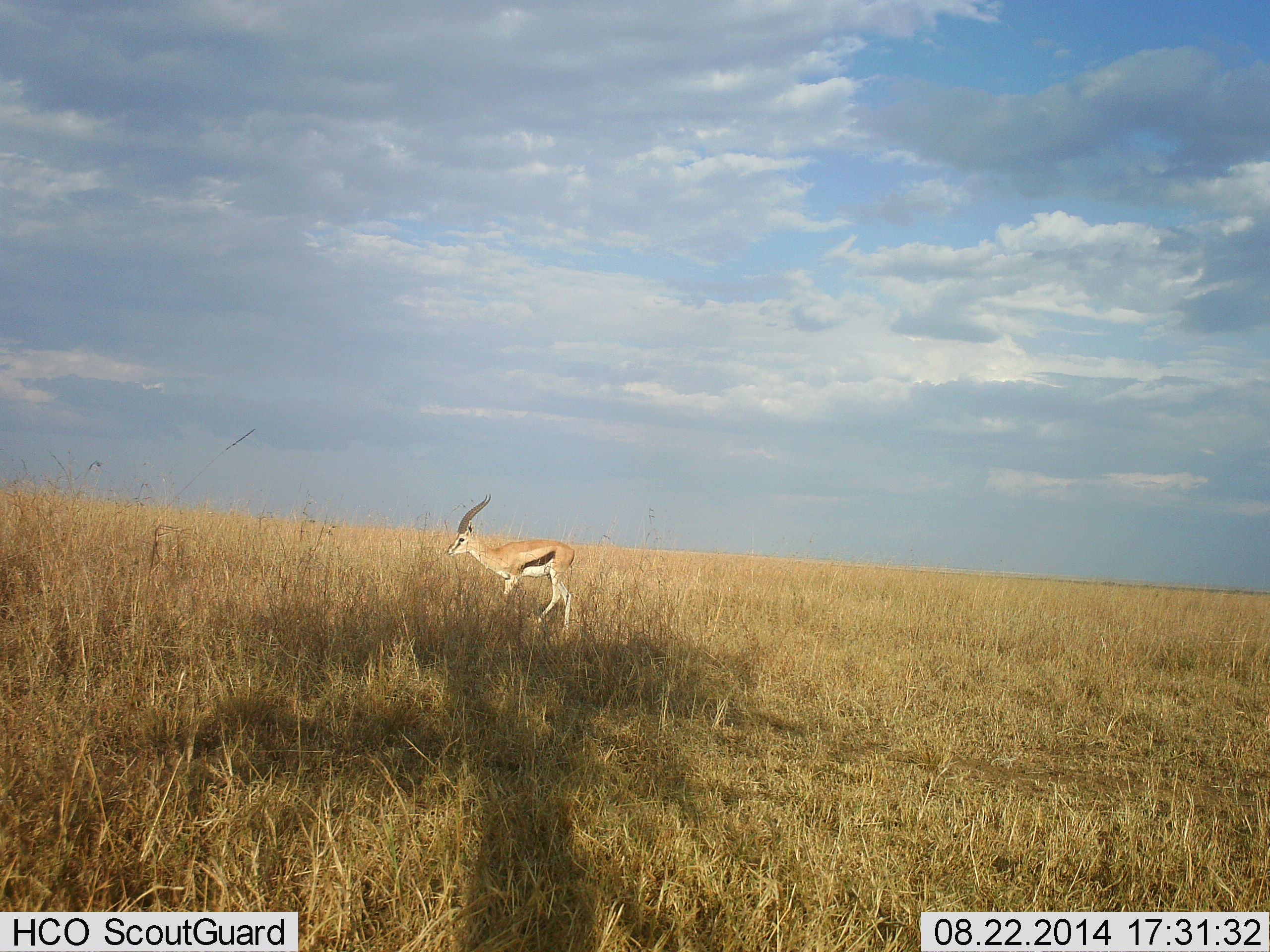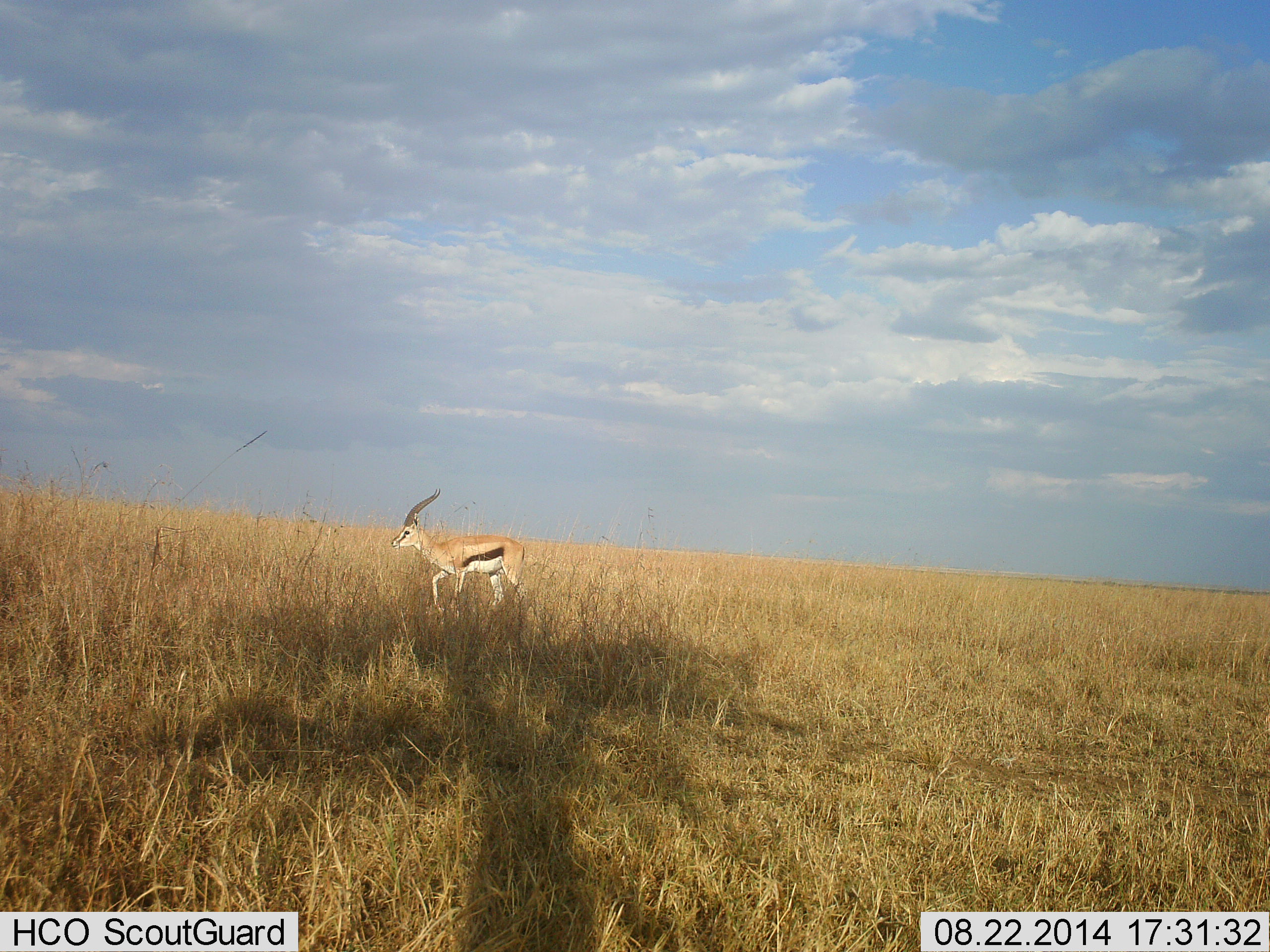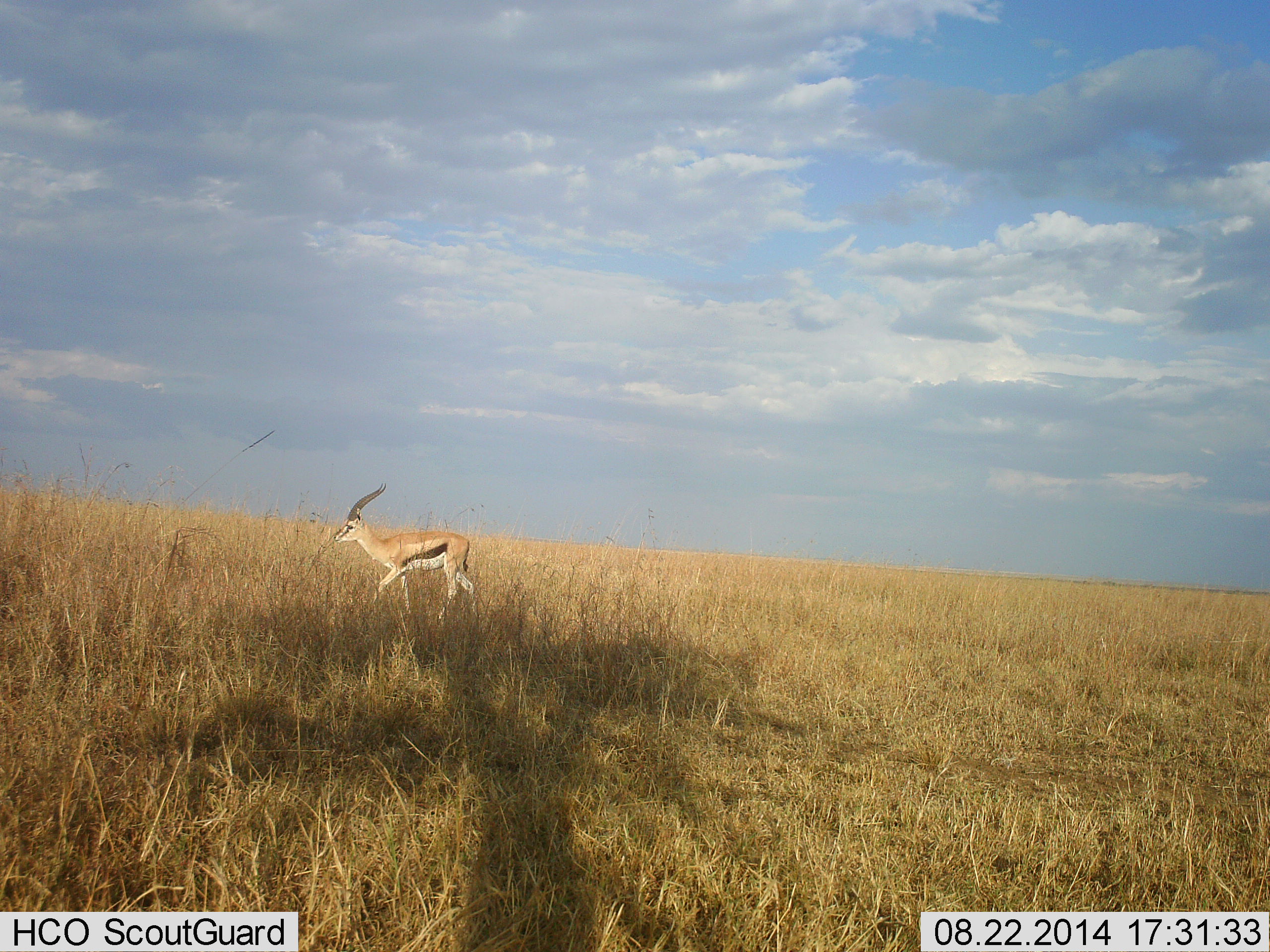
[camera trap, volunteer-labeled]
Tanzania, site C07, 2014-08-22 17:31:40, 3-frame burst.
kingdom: Animalia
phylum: Chordata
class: Mammalia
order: Artiodactyla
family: Bovidae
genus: Eudorcas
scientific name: Eudorcas thomsonii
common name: thomson's gazelle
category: gazellethomsons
Gazellethomsons (thomson's gazelle) (Eudorcas thomsonii), count 1. Behavior (volunteer vote fractions): standing 0%, resting 0%, moving 100%, interacting 0%. Young present (vote fraction): 0%. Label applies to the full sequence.